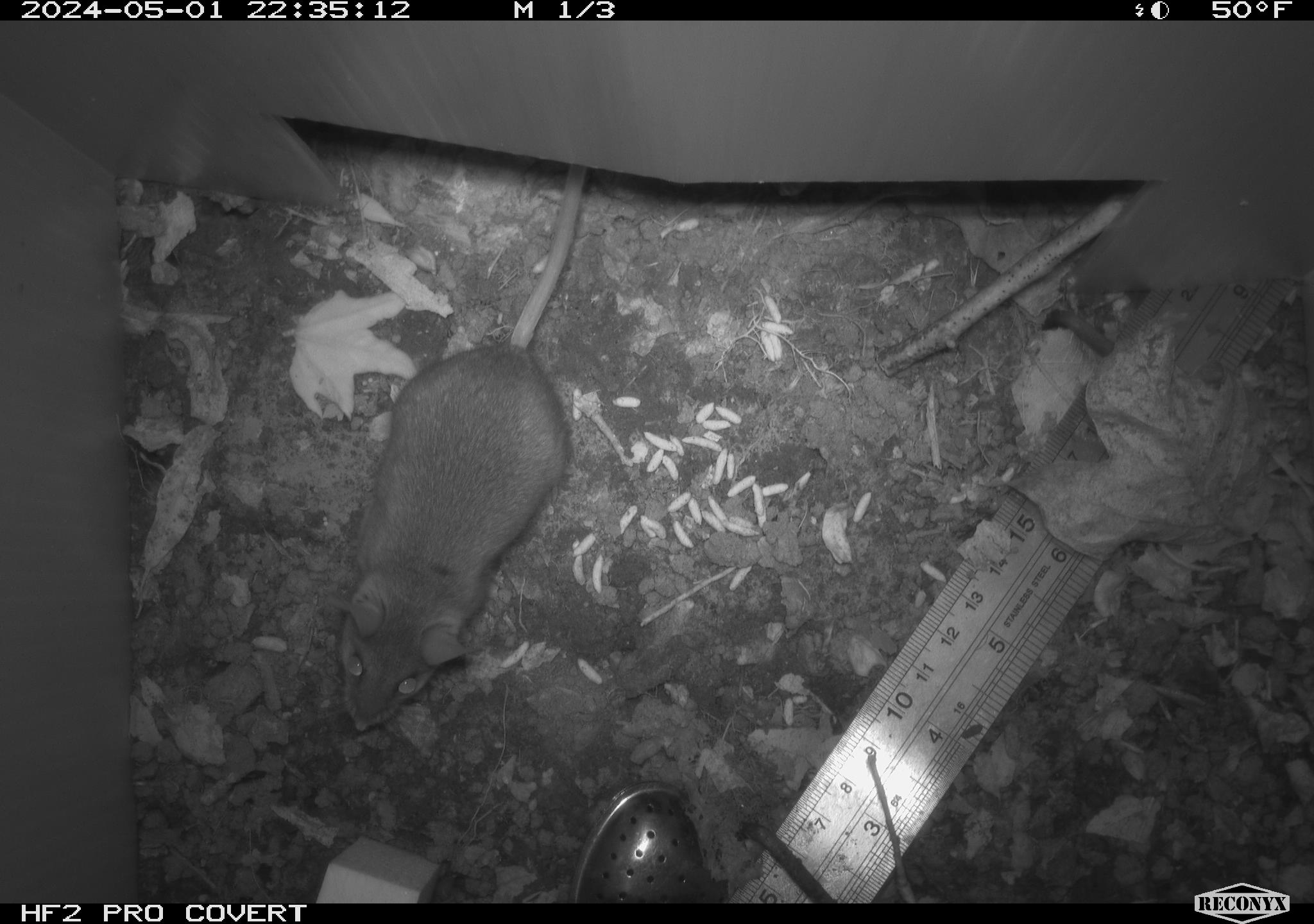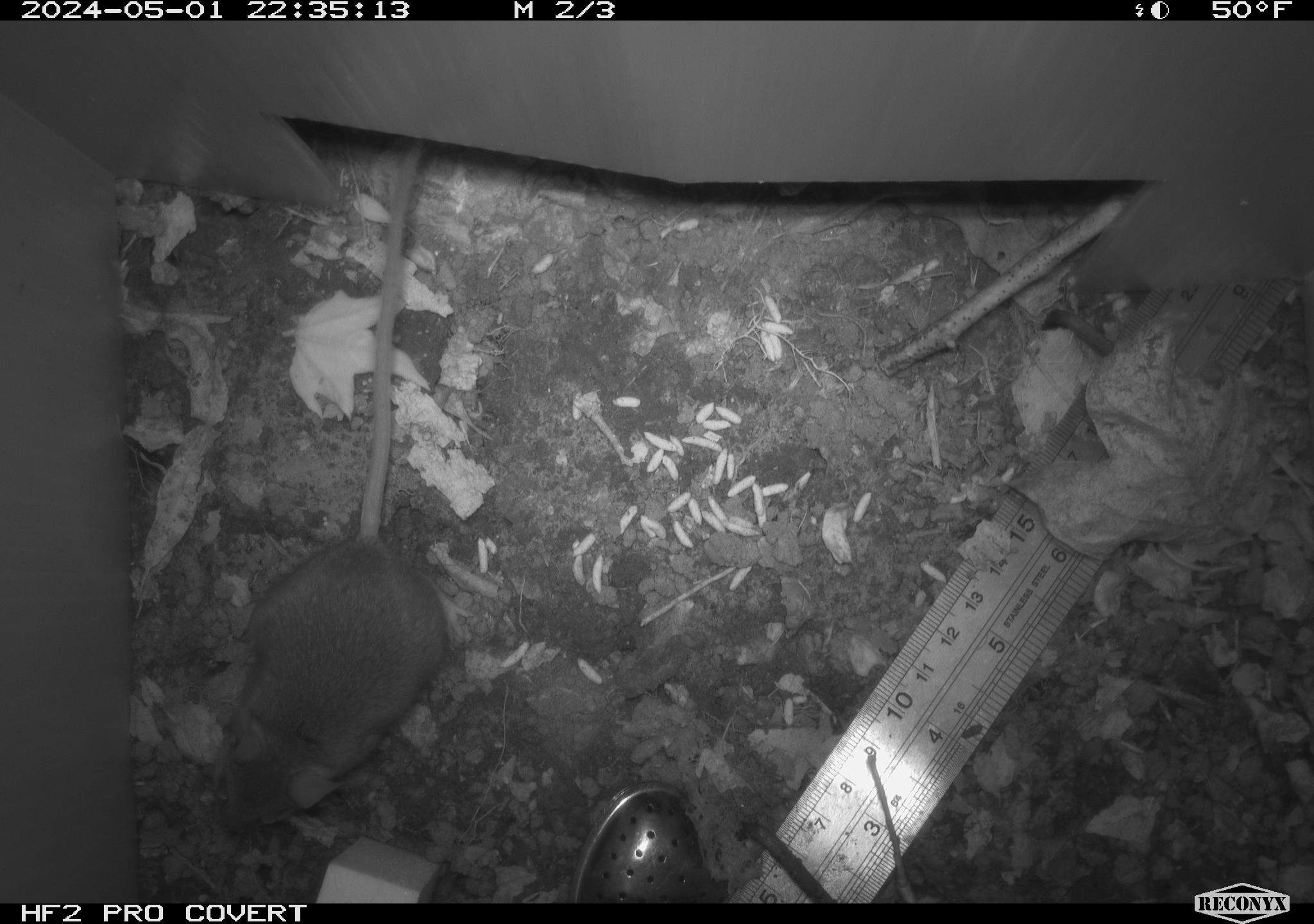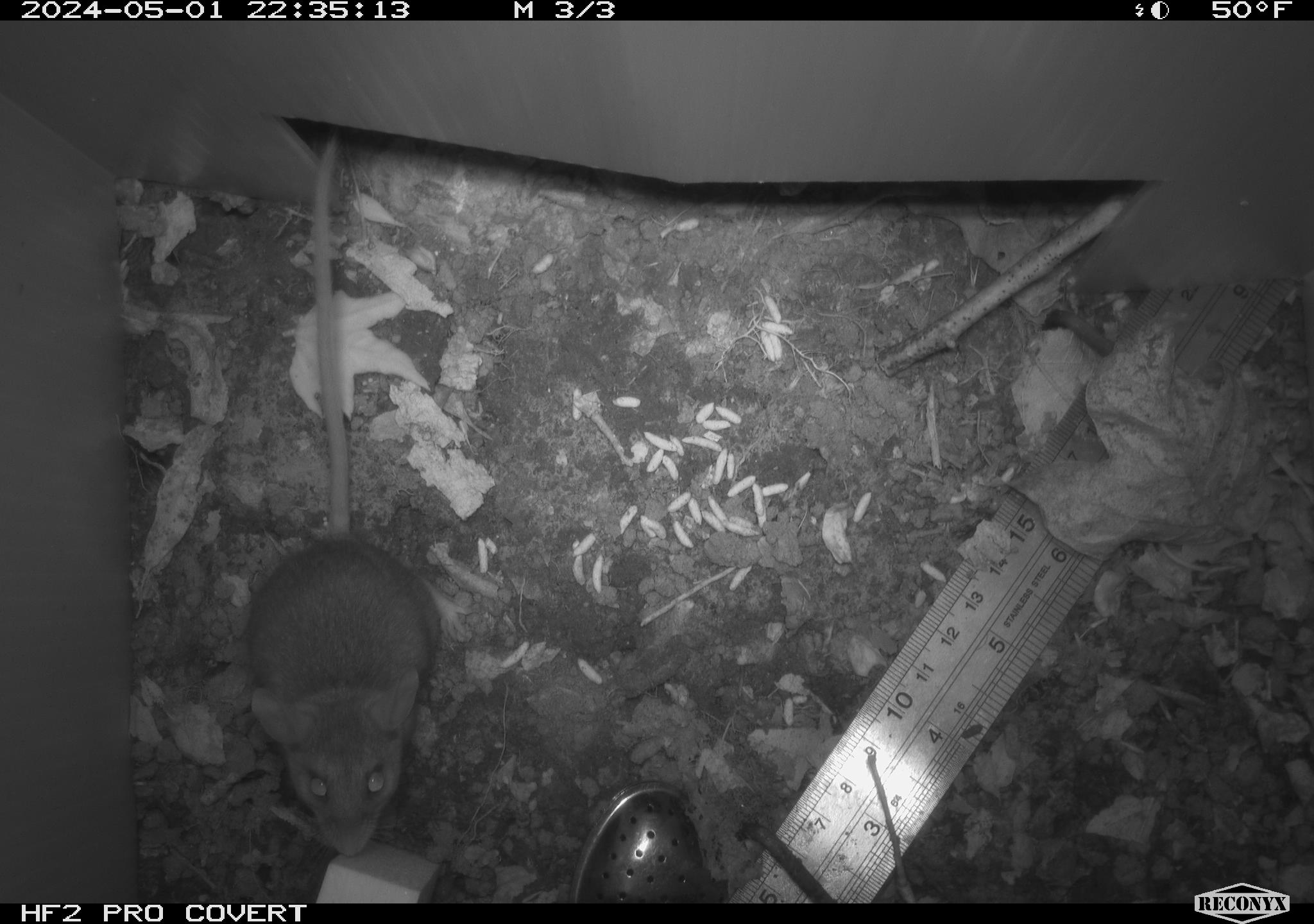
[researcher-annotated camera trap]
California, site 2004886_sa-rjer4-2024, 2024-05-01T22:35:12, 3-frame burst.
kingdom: Animalia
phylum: Chordata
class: Mammalia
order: Rodentia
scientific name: Rodentia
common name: mouse species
Mouse species (Rodentia).